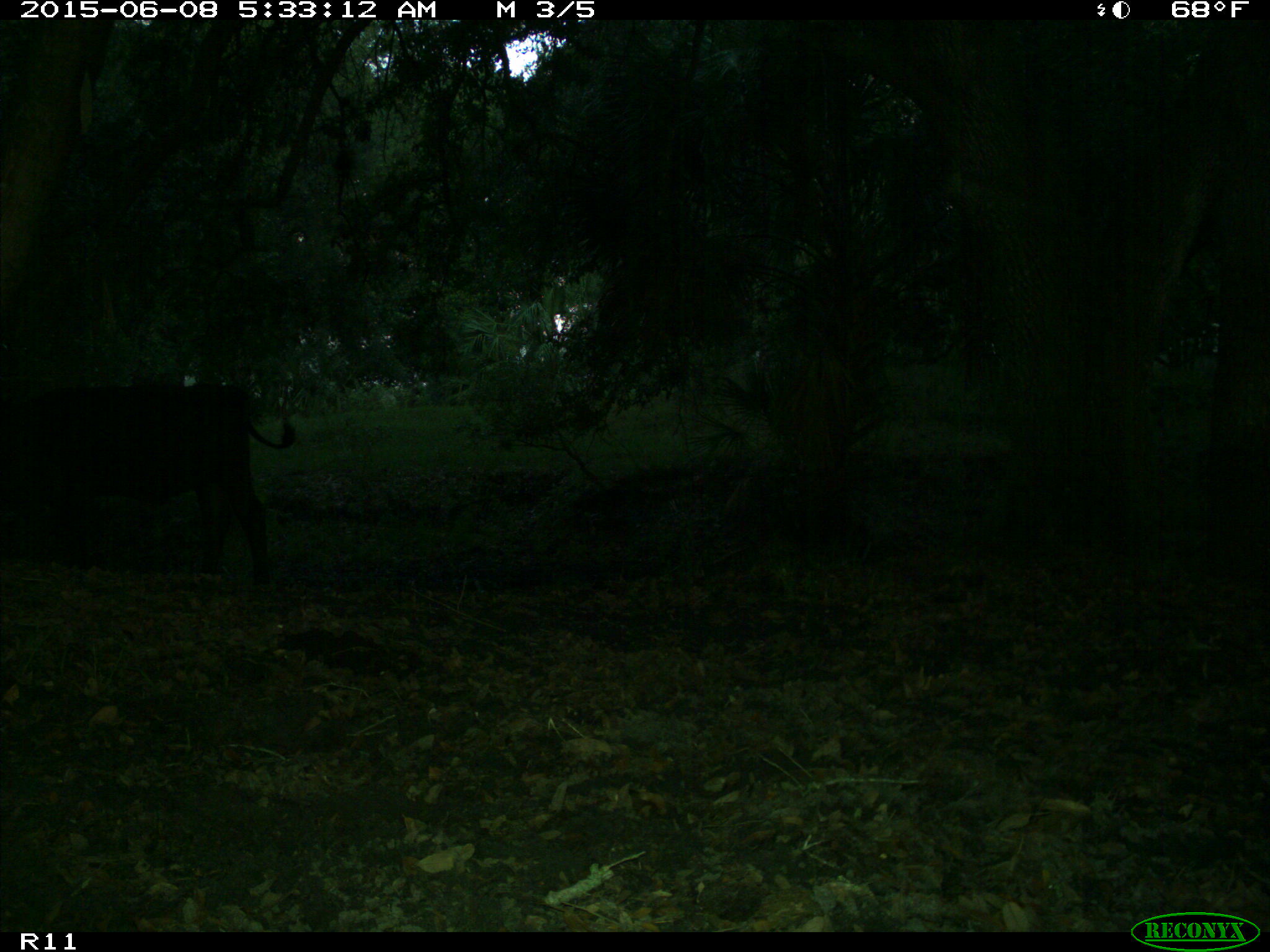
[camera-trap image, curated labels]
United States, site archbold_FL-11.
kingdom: Animalia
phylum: Chordata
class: Mammalia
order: Artiodactyla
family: Bovidae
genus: Bos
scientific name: Bos taurus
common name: domestic cow